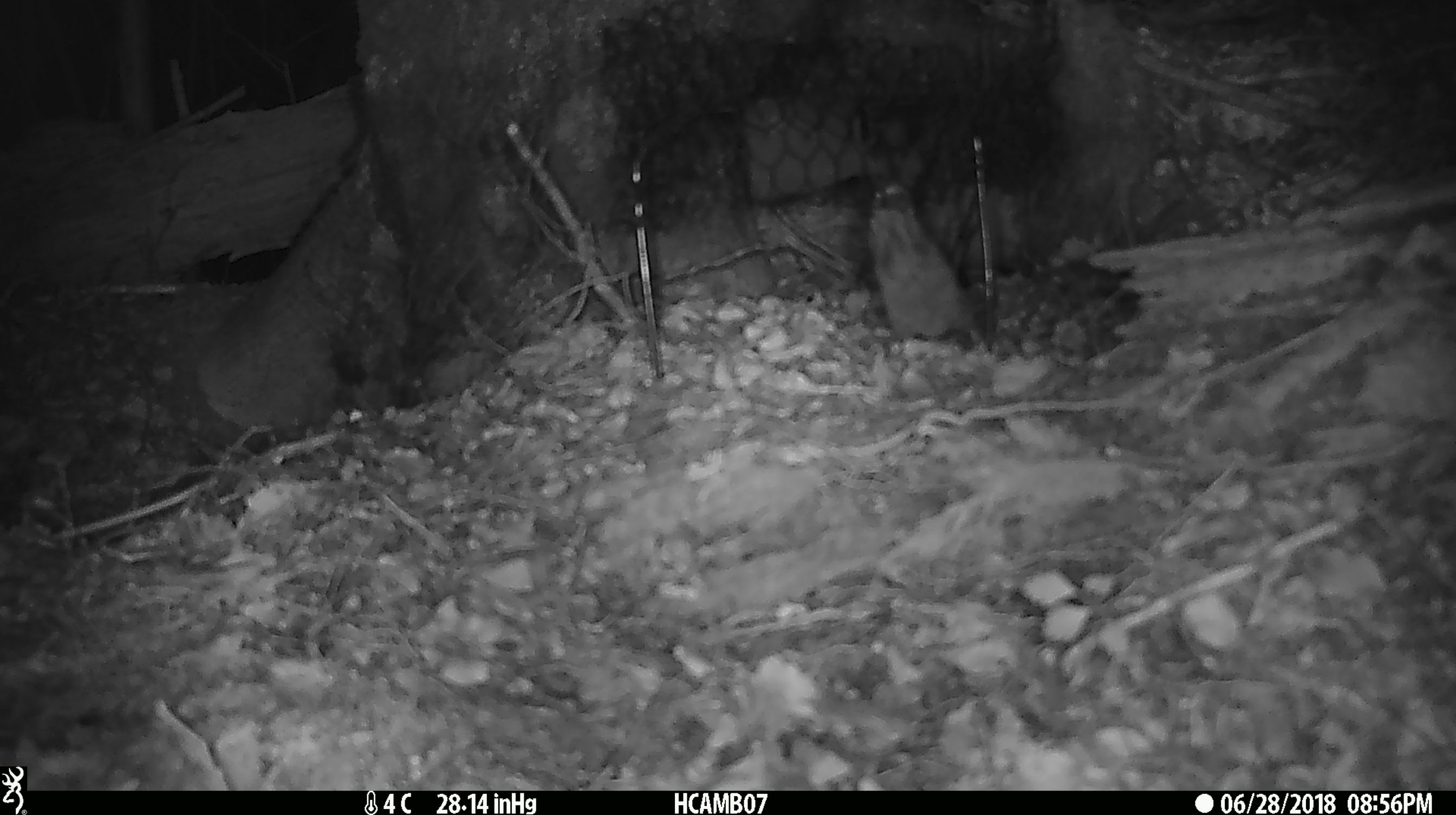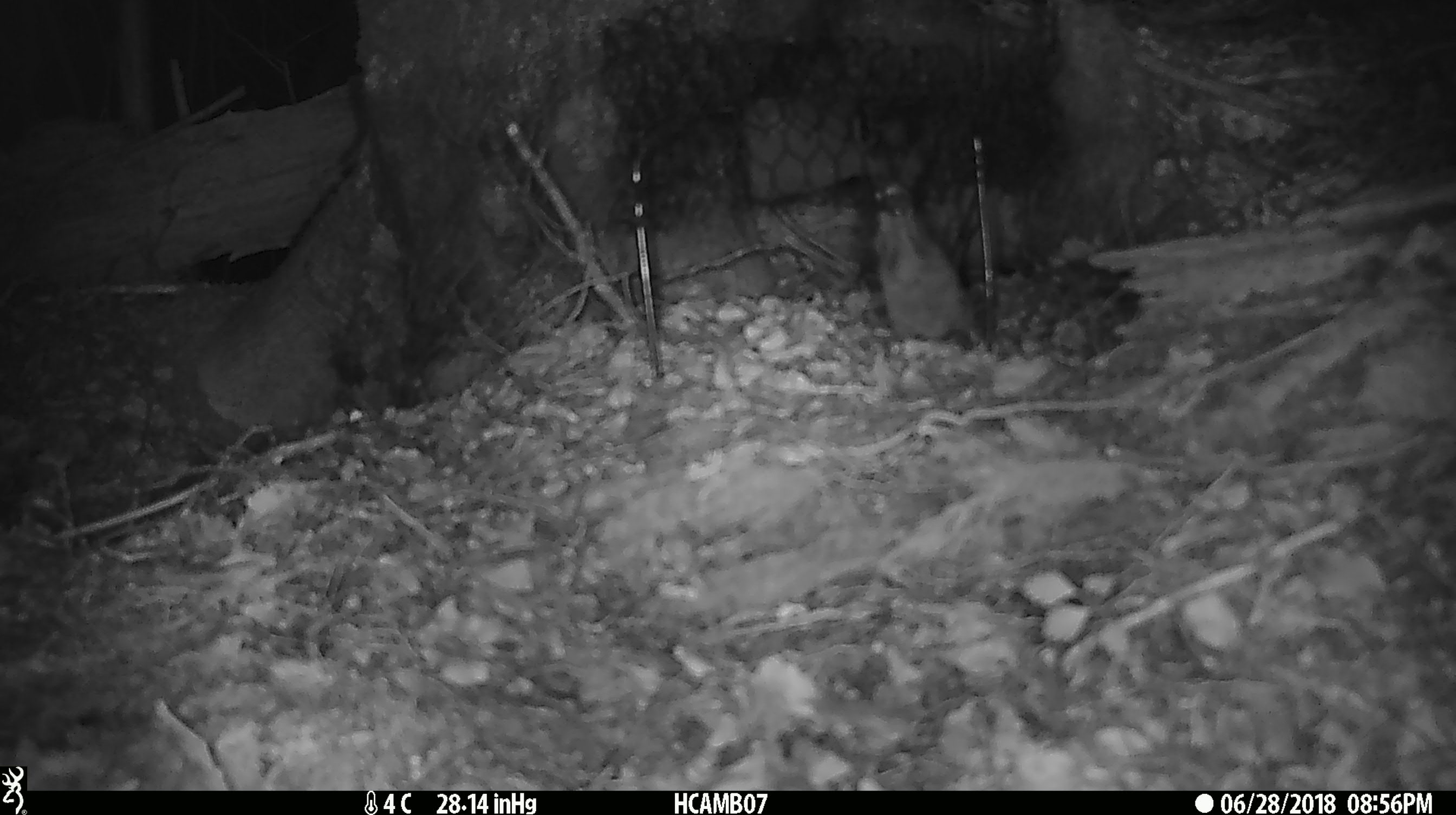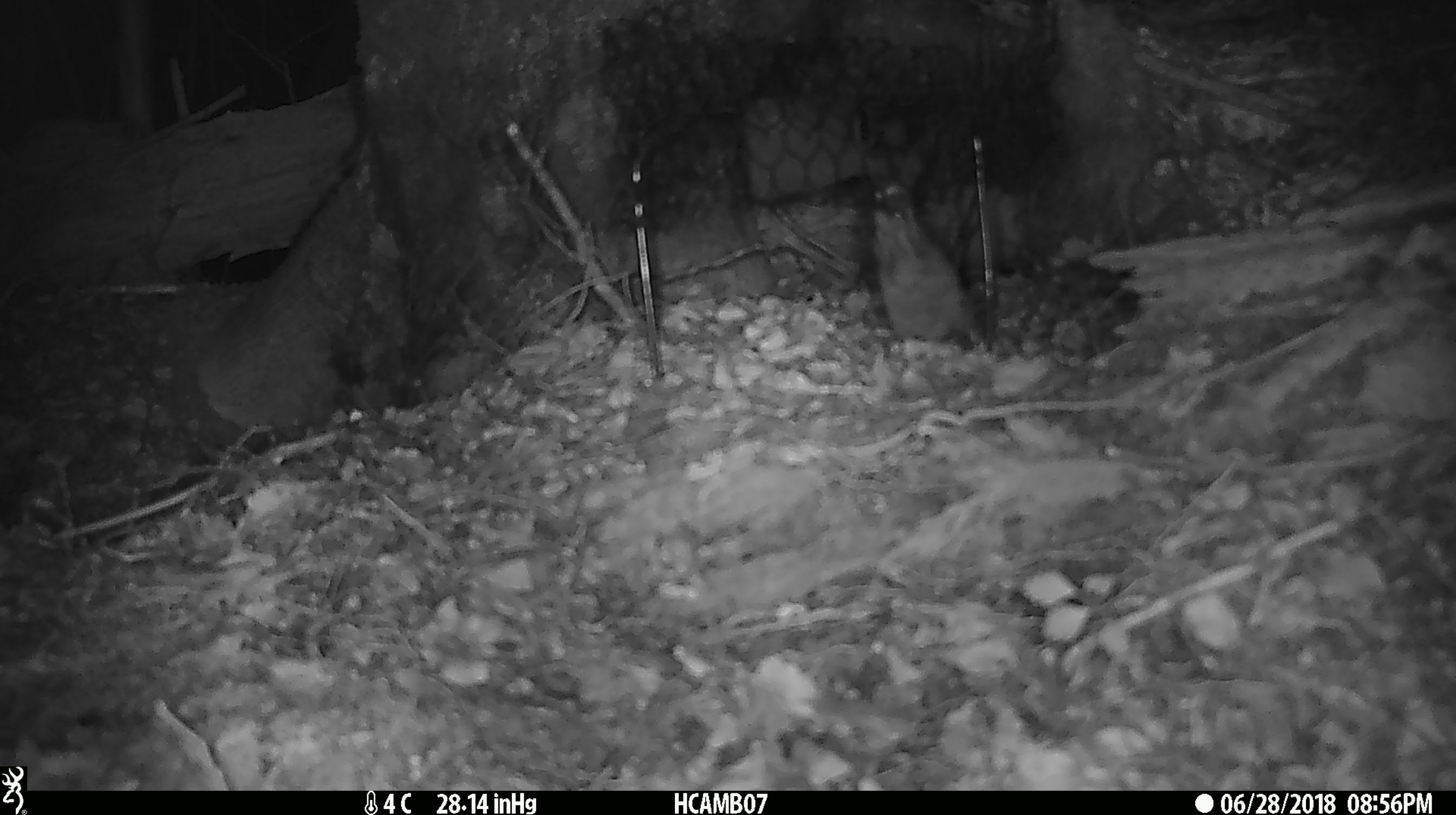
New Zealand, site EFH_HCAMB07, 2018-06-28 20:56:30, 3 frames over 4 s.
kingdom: Animalia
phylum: Chordata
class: Mammalia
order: Rodentia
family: Muridae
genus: Mus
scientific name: Mus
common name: mouse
Mouse (Mus).